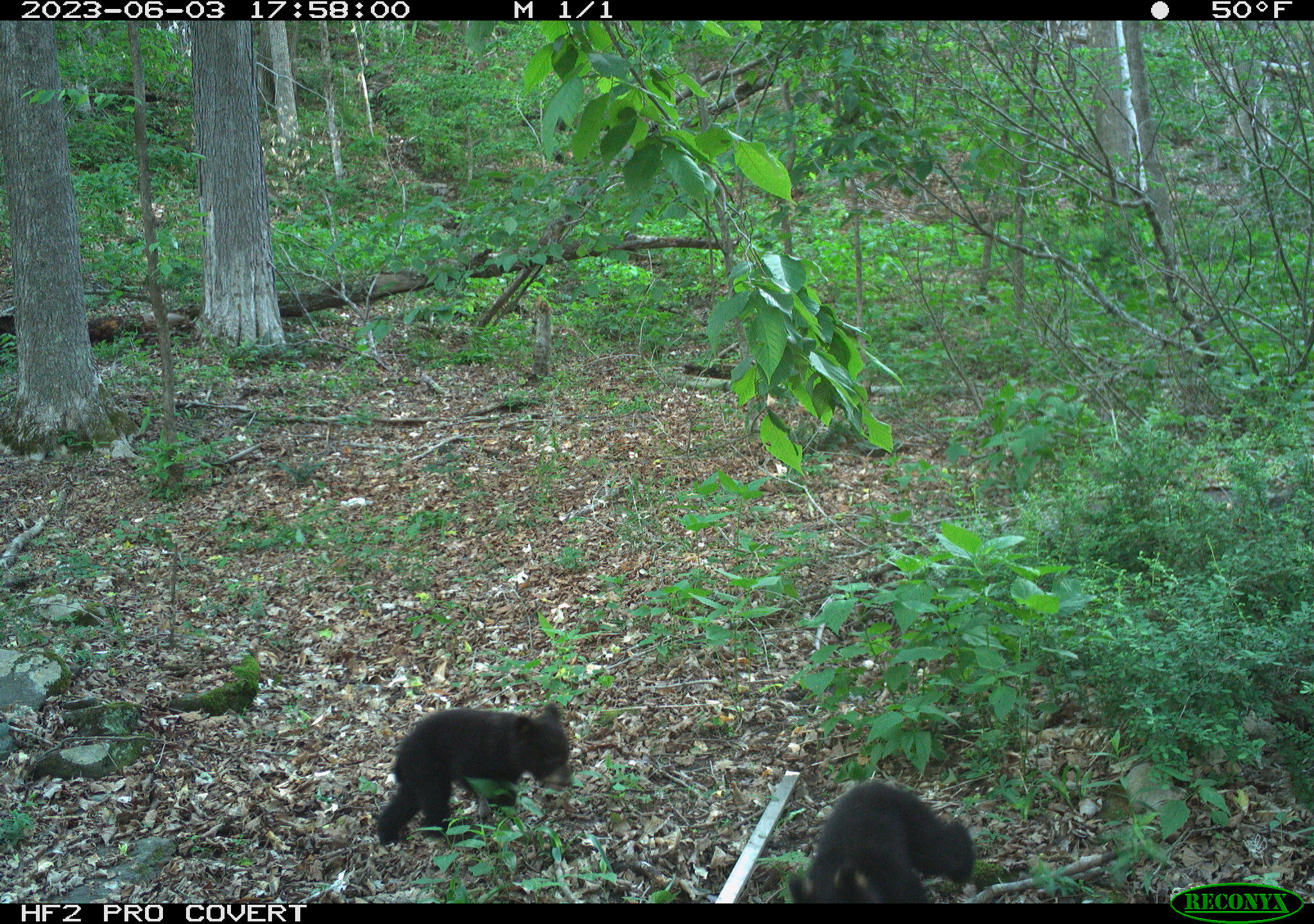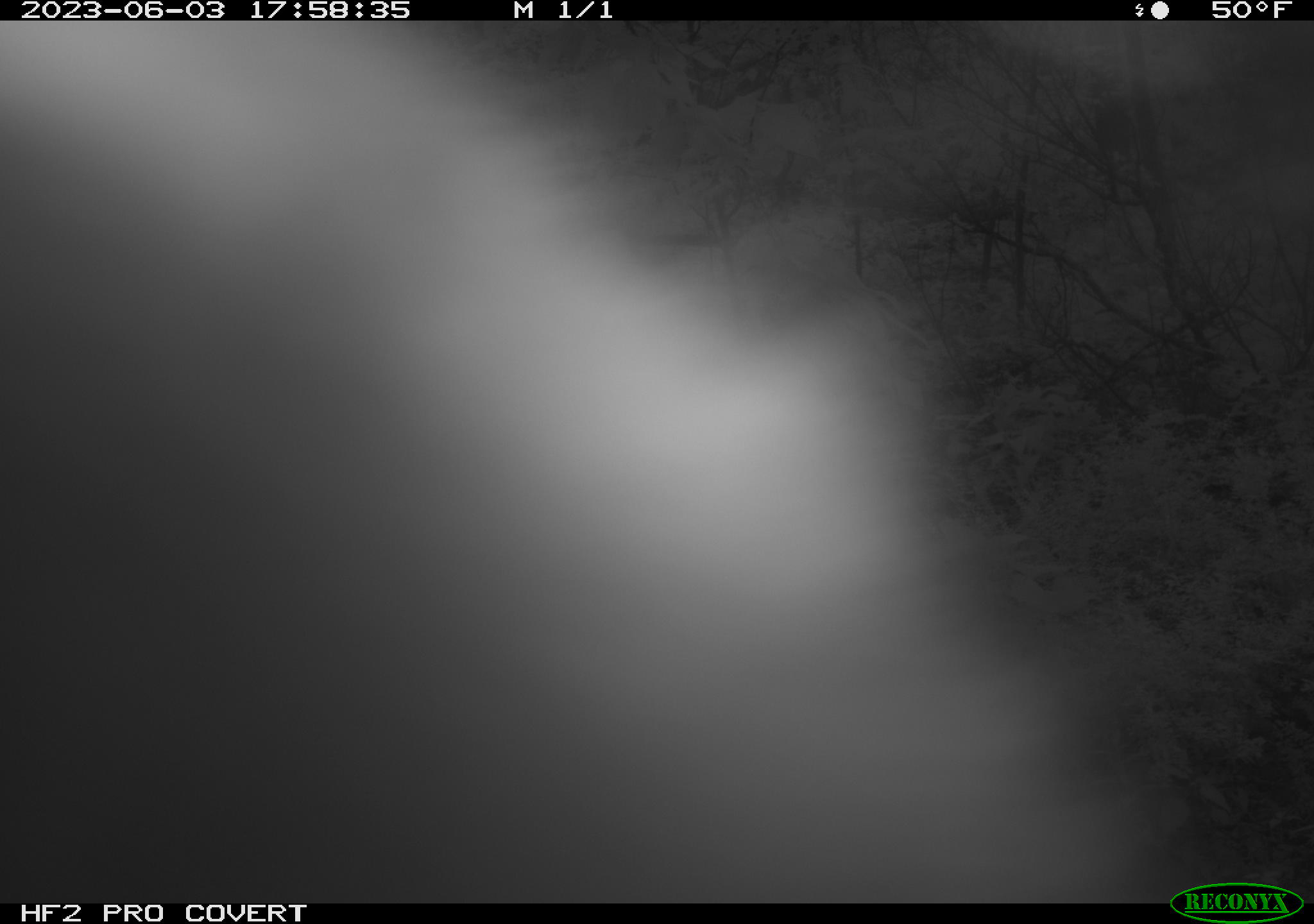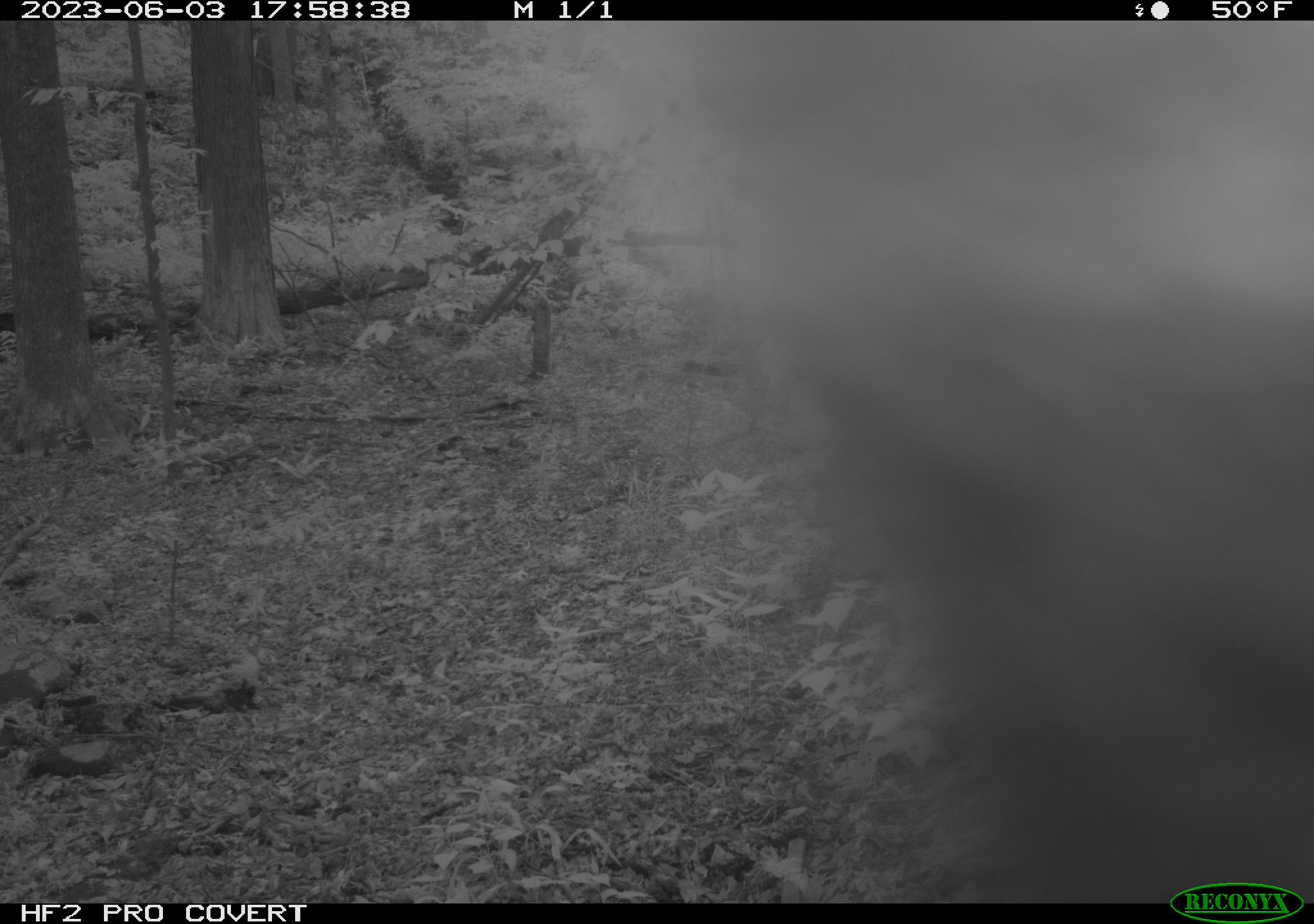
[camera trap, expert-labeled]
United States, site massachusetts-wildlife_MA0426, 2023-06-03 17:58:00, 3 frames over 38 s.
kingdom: Animalia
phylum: Chordata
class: Mammalia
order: Carnivora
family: Ursidae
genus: Ursus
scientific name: Ursus americanus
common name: black bear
Black bear (Ursus americanus).